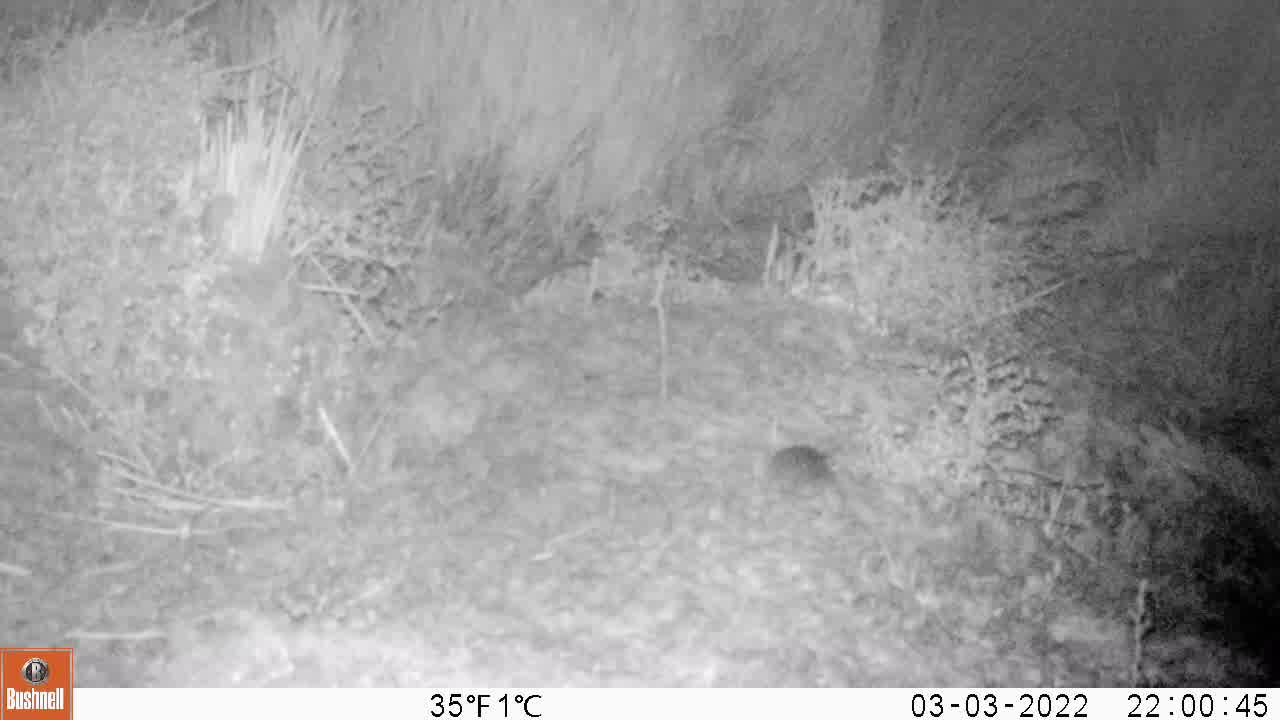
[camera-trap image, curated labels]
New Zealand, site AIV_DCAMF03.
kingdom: Animalia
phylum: Chordata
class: Mammalia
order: Rodentia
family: Muridae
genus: Mus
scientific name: Mus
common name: mouse